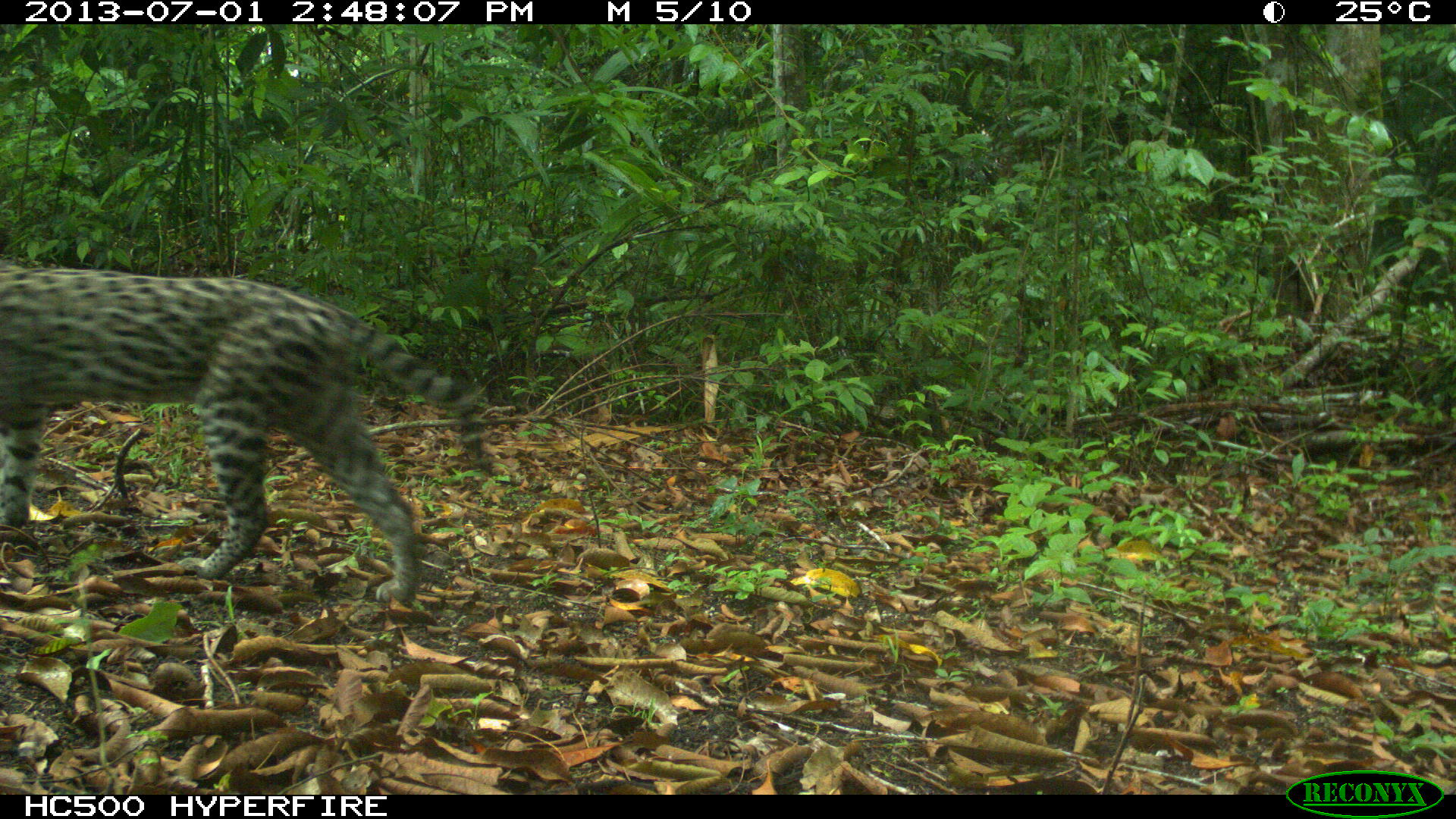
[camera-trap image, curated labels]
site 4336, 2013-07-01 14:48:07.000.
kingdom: Animalia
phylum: Chordata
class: Mammalia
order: Carnivora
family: Felidae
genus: Leopardus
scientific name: Leopardus pardalis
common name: ocelot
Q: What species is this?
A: Leopardus pardalis (ocelot).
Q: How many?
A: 1.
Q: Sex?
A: Female.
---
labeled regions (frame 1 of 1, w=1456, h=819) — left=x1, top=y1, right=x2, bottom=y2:
leopardus pardalis: left=0, top=261, right=497, bottom=607